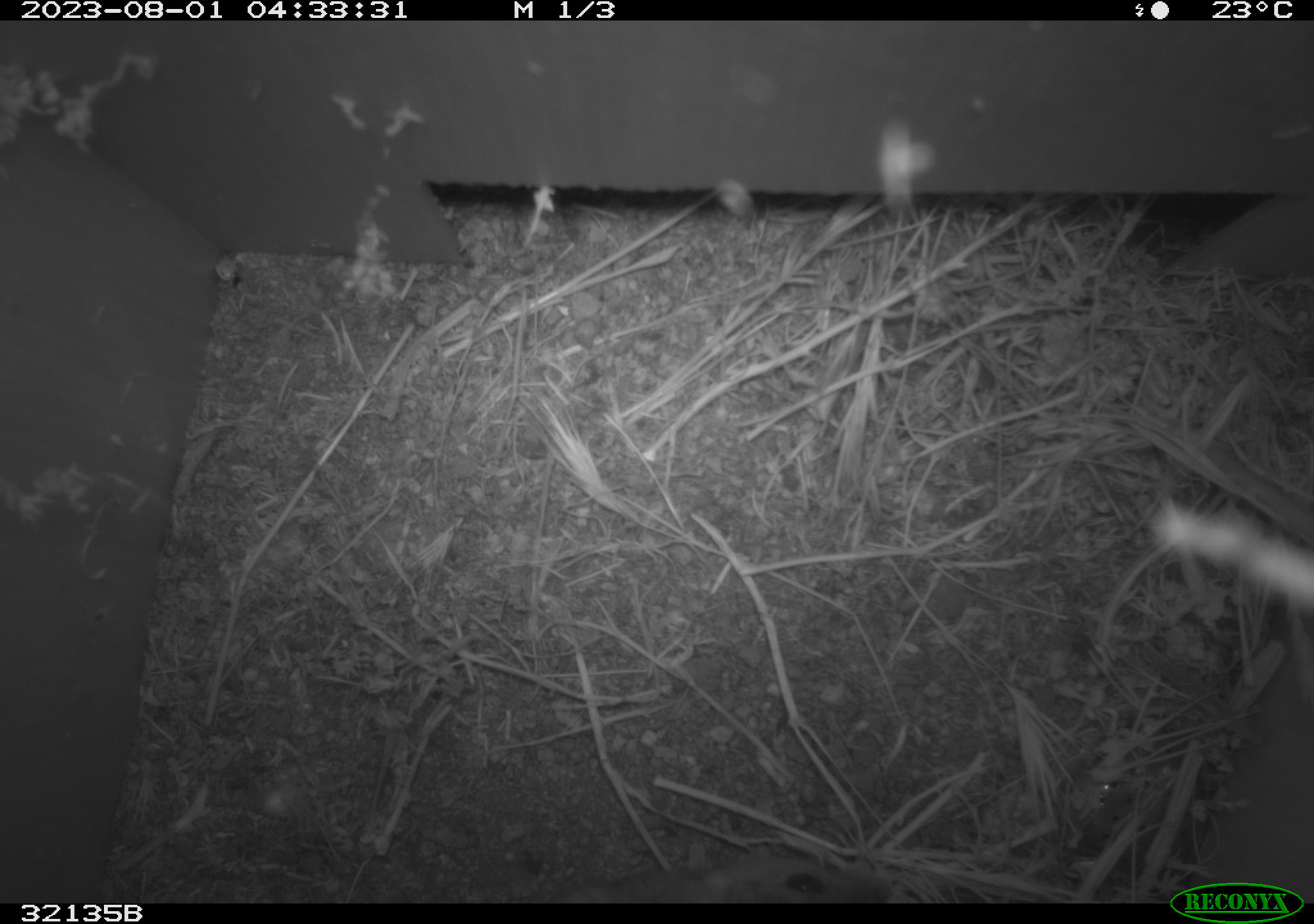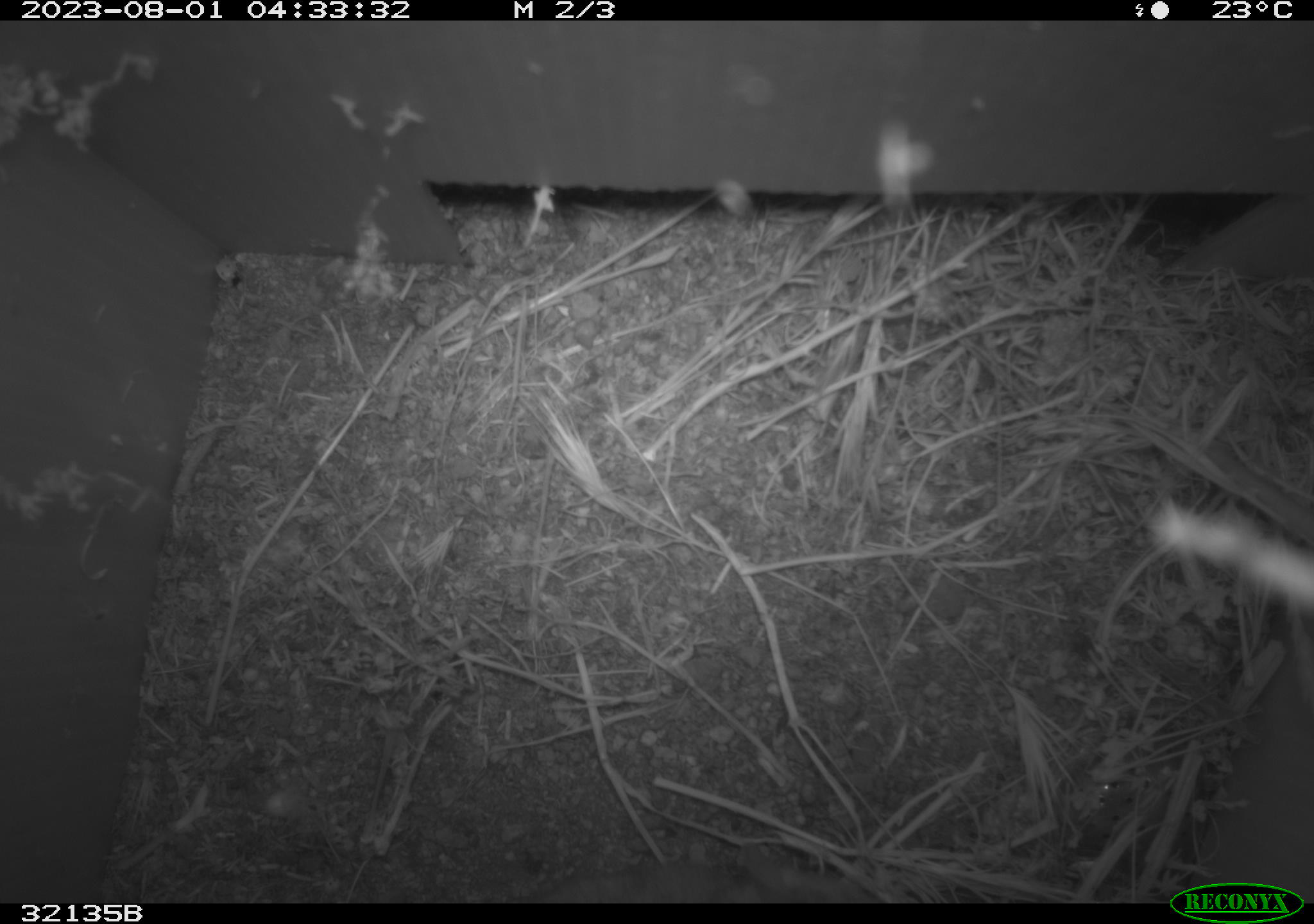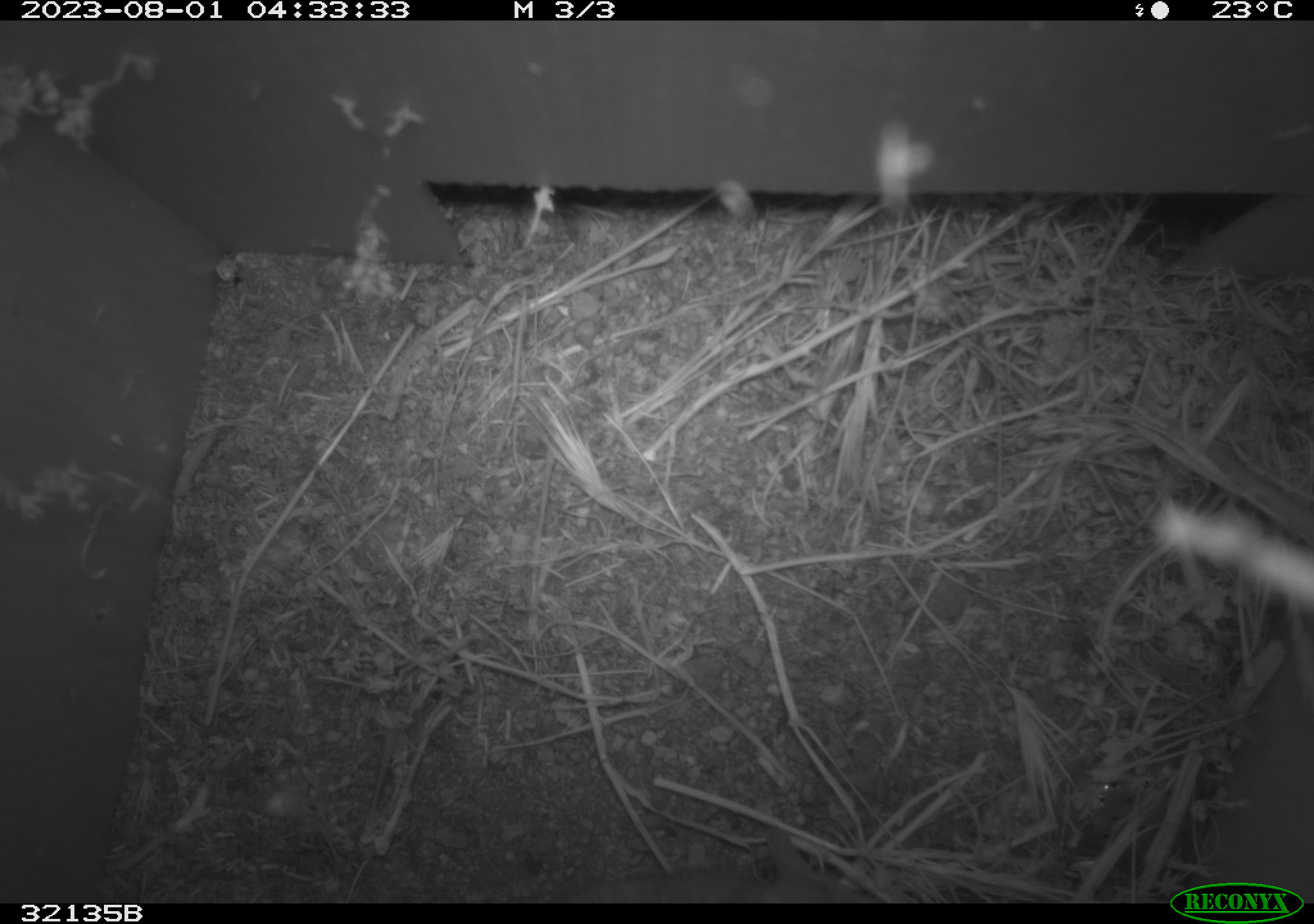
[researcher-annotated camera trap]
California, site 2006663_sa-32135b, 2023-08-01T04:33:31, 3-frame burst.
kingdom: Animalia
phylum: Chordata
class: Mammalia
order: Rodentia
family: Cricetidae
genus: Neotoma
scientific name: Neotoma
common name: pack rat or woodrat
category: neotoma species